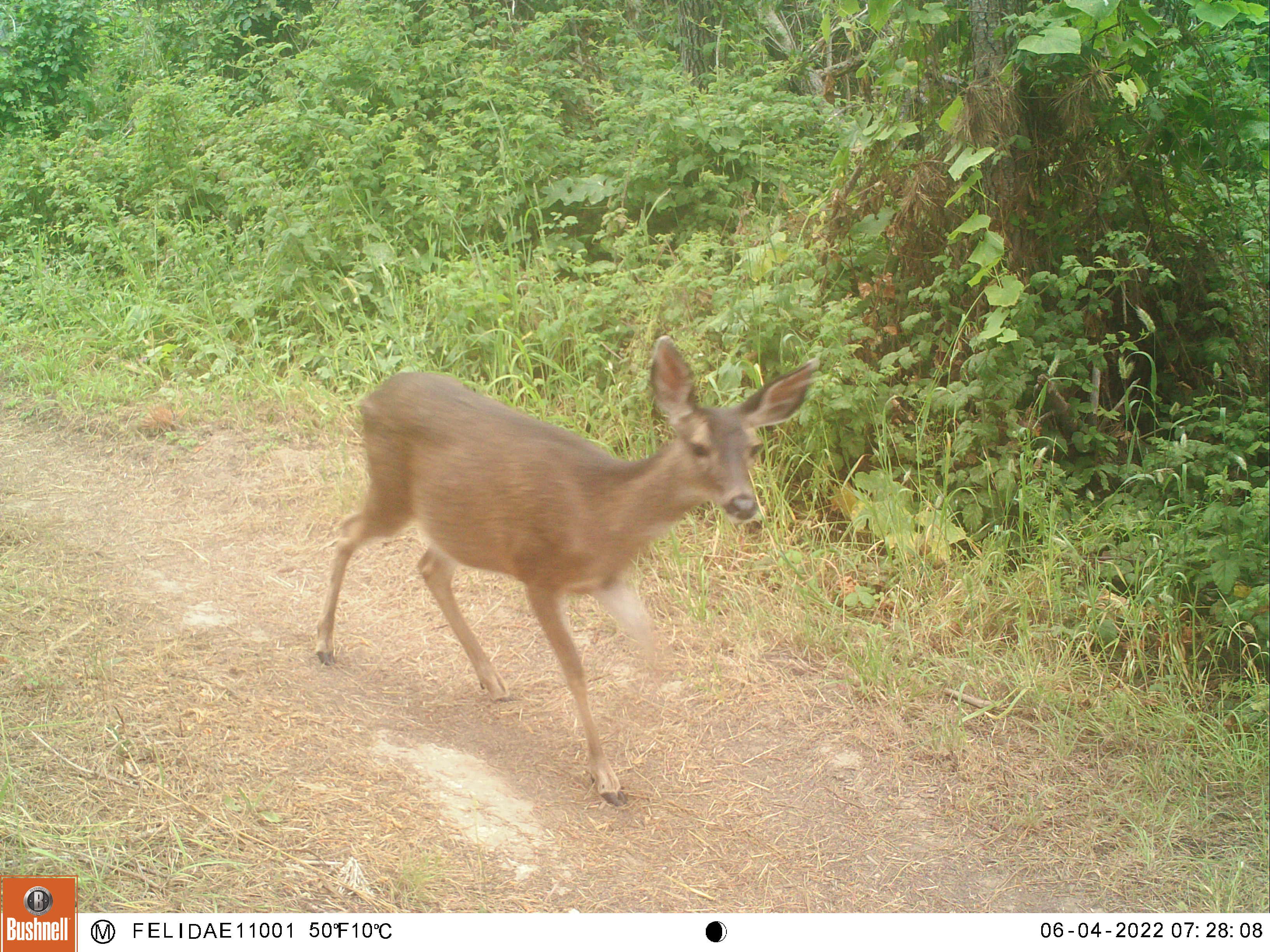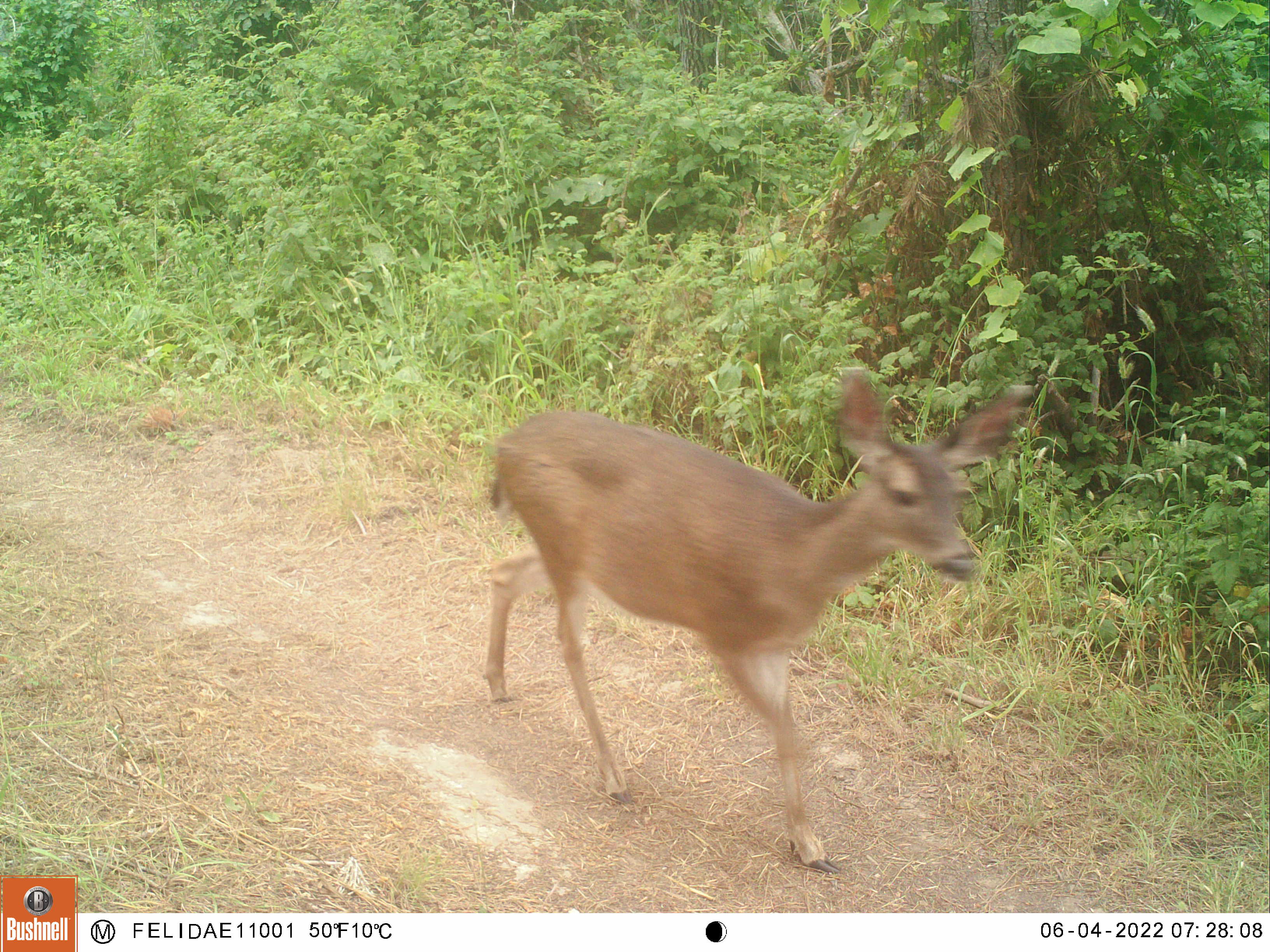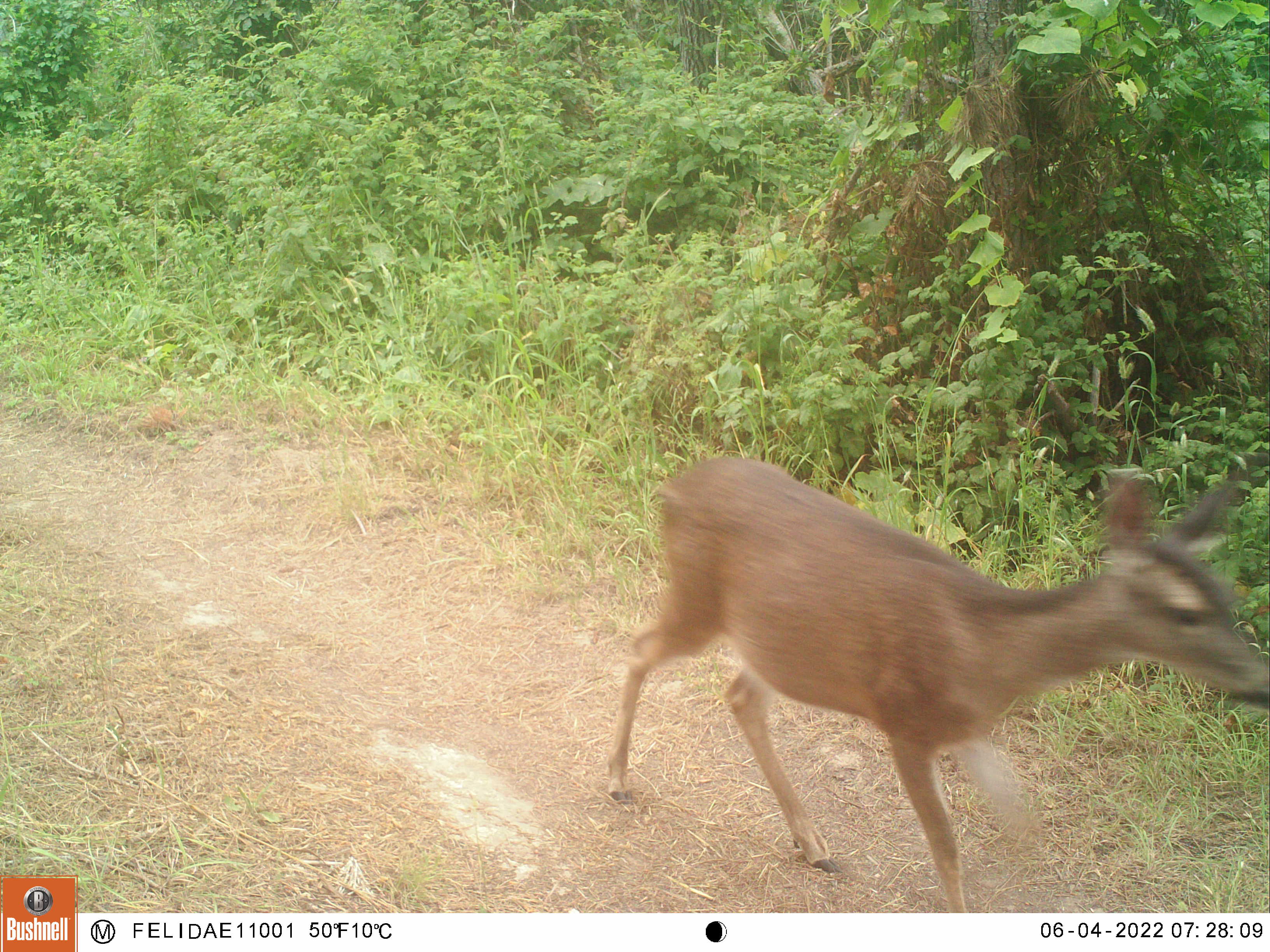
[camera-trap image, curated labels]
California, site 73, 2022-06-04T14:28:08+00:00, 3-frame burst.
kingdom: Animalia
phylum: Chordata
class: Mammalia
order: Artiodactyla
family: Cervidae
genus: Odocoileus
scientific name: Odocoileus hemionus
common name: mule deer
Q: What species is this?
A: Mule deer (Odocoileus hemionus).